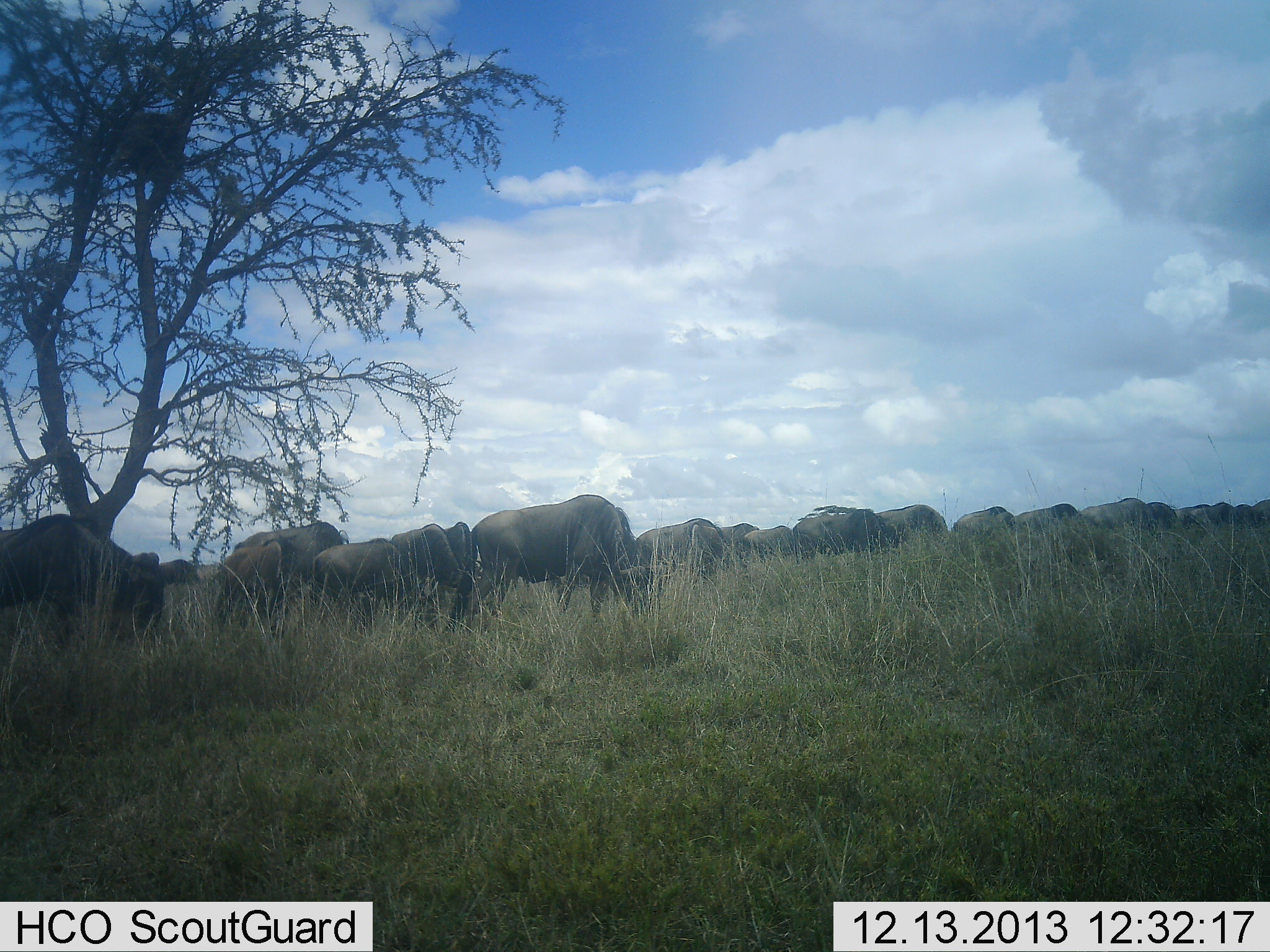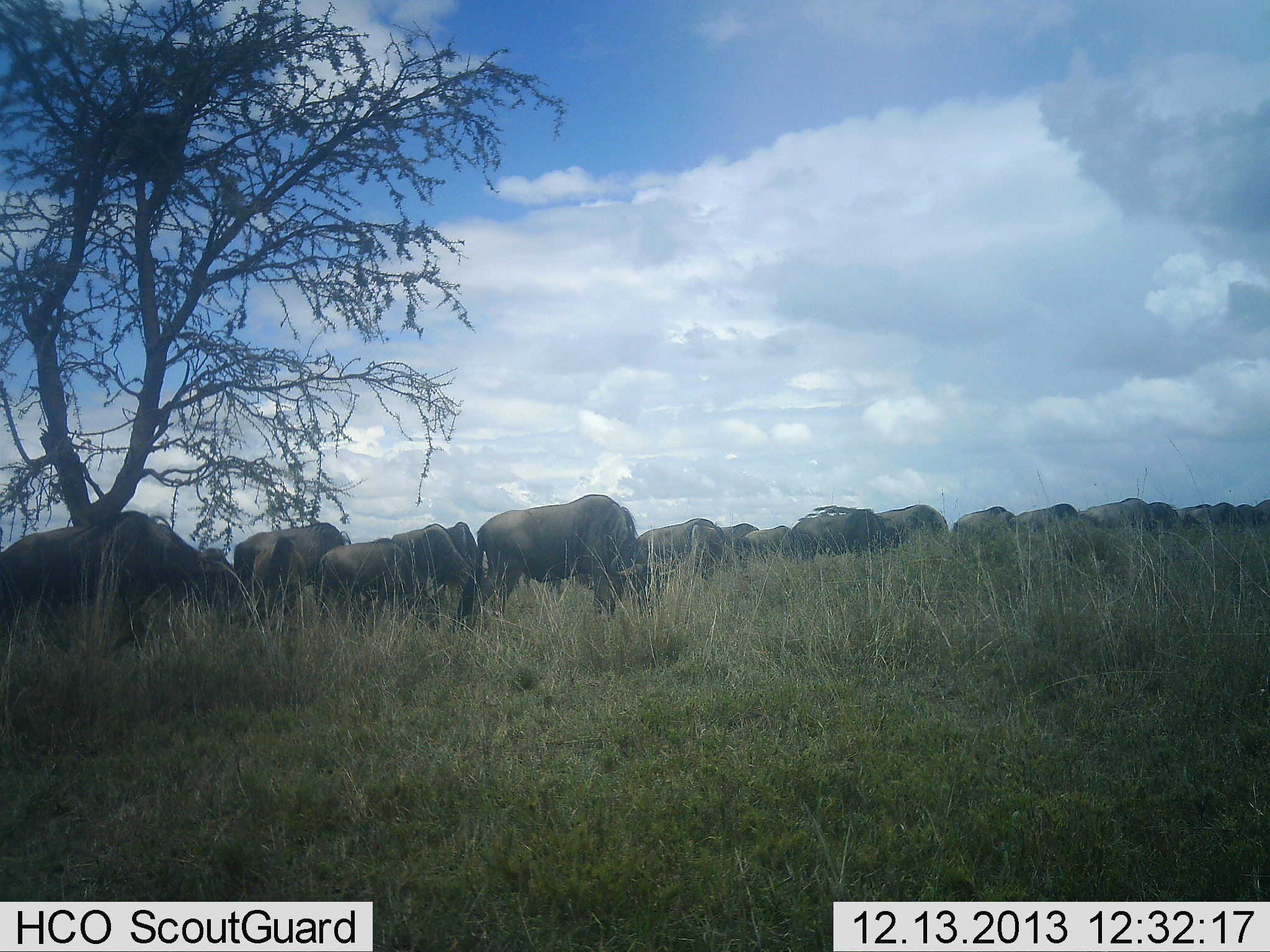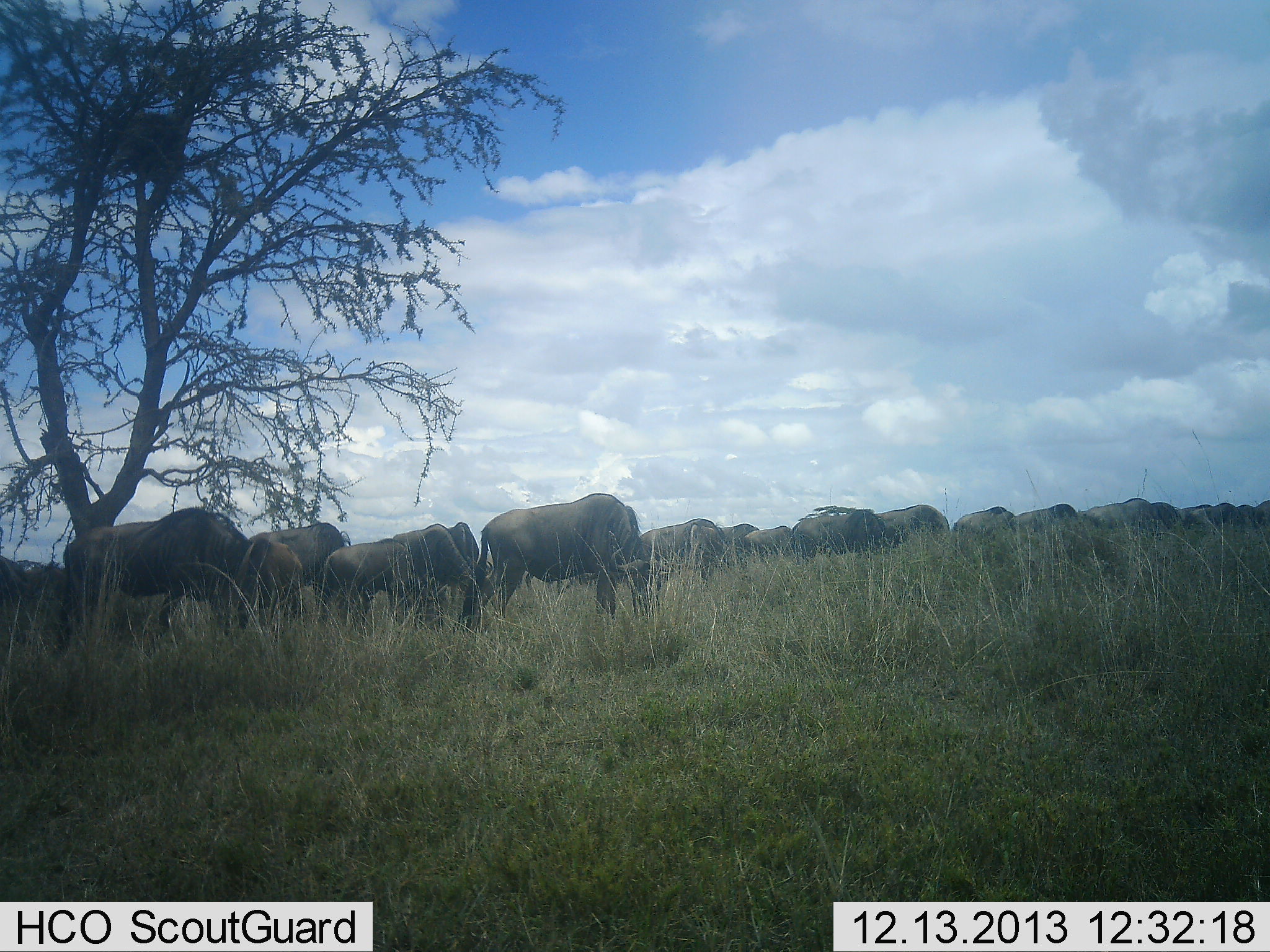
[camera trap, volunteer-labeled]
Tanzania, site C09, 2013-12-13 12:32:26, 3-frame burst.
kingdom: Animalia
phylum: Chordata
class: Mammalia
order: Artiodactyla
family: Bovidae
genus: Connochaetes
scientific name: Connochaetes taurinus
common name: blue wildebeest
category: wildebeest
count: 11-50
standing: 30%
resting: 0%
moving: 30%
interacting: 10%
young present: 10%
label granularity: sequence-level